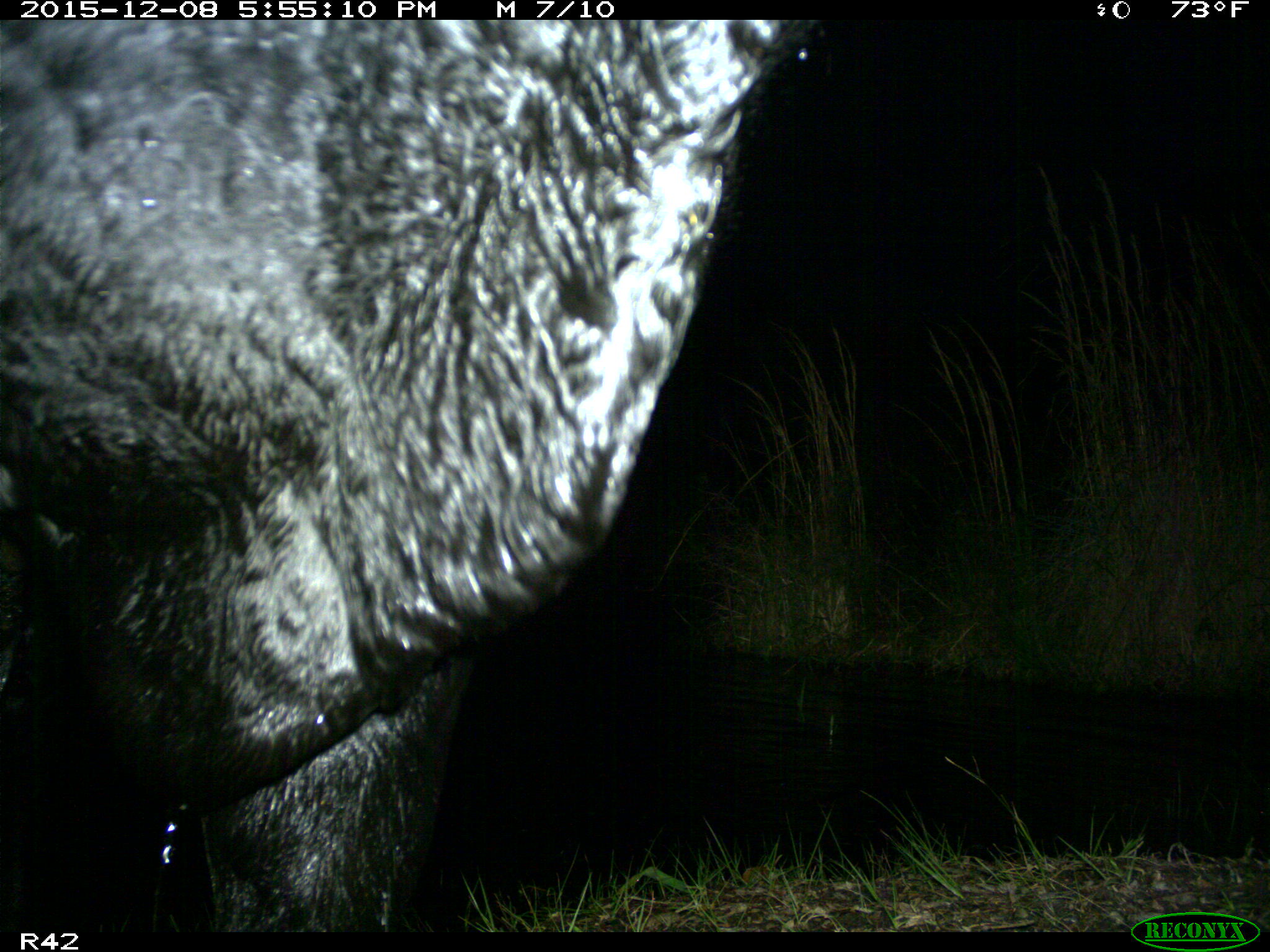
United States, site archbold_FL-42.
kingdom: Animalia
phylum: Chordata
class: Mammalia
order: Artiodactyla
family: Bovidae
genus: Bos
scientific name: Bos taurus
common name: domestic cow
Bos taurus (domestic cow).